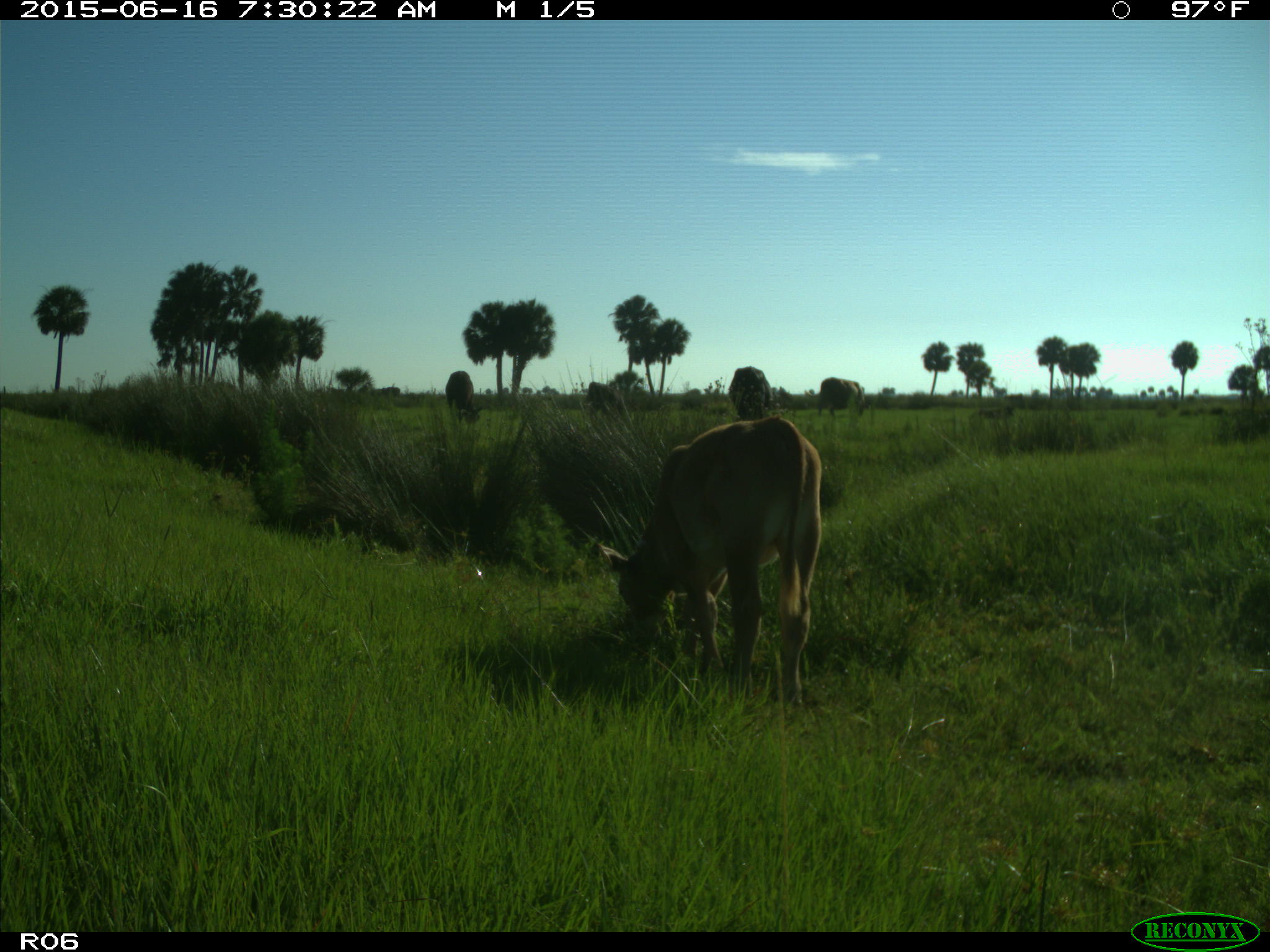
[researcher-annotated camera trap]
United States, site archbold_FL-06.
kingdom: Animalia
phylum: Chordata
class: Mammalia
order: Artiodactyla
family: Bovidae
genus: Bos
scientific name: Bos taurus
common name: domestic cow